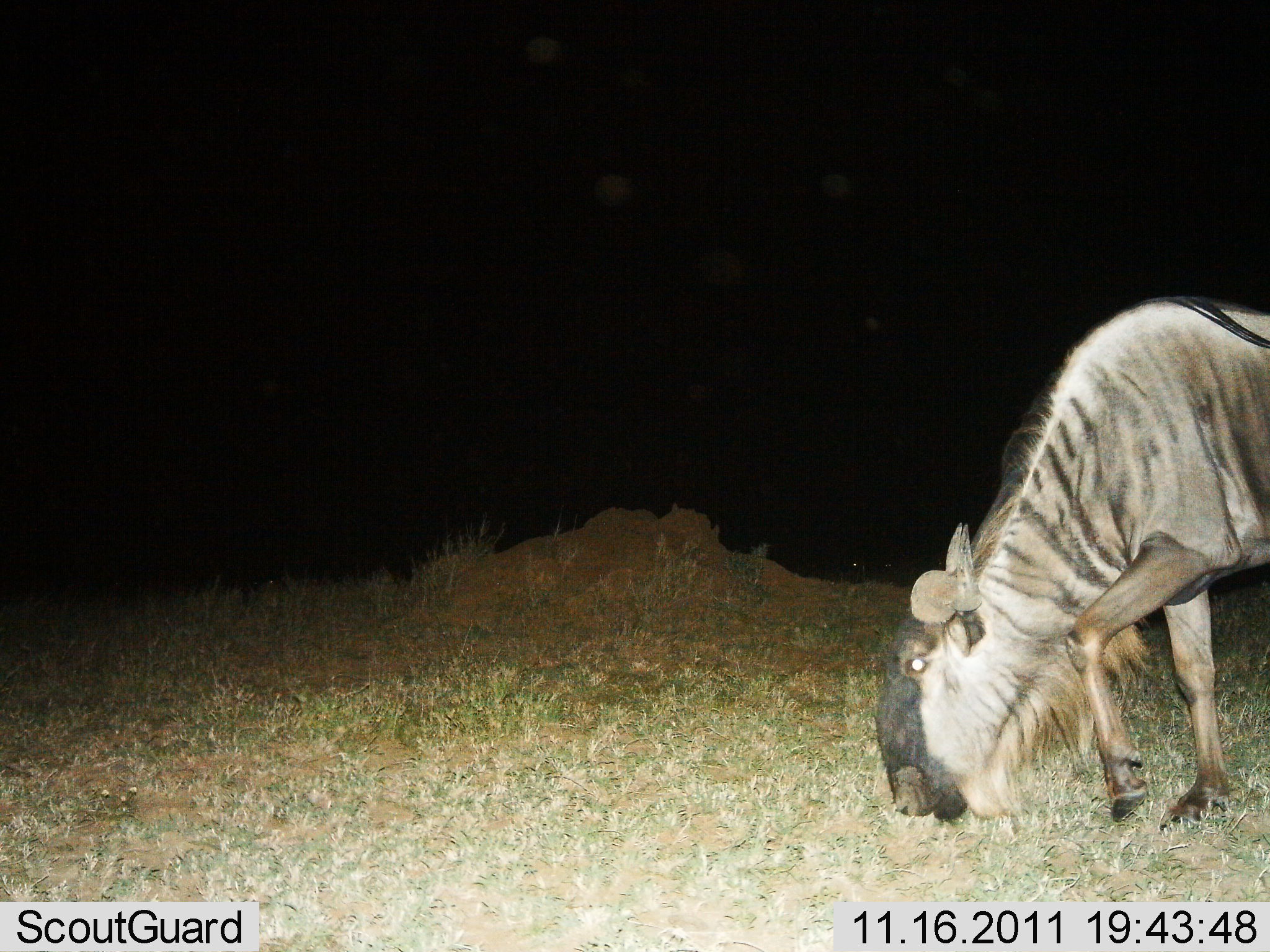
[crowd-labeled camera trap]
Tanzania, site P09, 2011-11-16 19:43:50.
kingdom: Animalia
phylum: Chordata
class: Mammalia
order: Artiodactyla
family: Bovidae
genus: Connochaetes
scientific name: Connochaetes taurinus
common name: blue wildebeest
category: wildebeest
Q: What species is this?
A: Wildebeest (blue wildebeest) (Connochaetes taurinus).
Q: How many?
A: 1.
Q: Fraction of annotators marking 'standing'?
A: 21%.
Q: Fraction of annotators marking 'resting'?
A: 0%.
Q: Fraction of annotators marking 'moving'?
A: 14%.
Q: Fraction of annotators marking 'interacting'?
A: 0%.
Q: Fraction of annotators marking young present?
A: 0%.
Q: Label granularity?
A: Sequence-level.